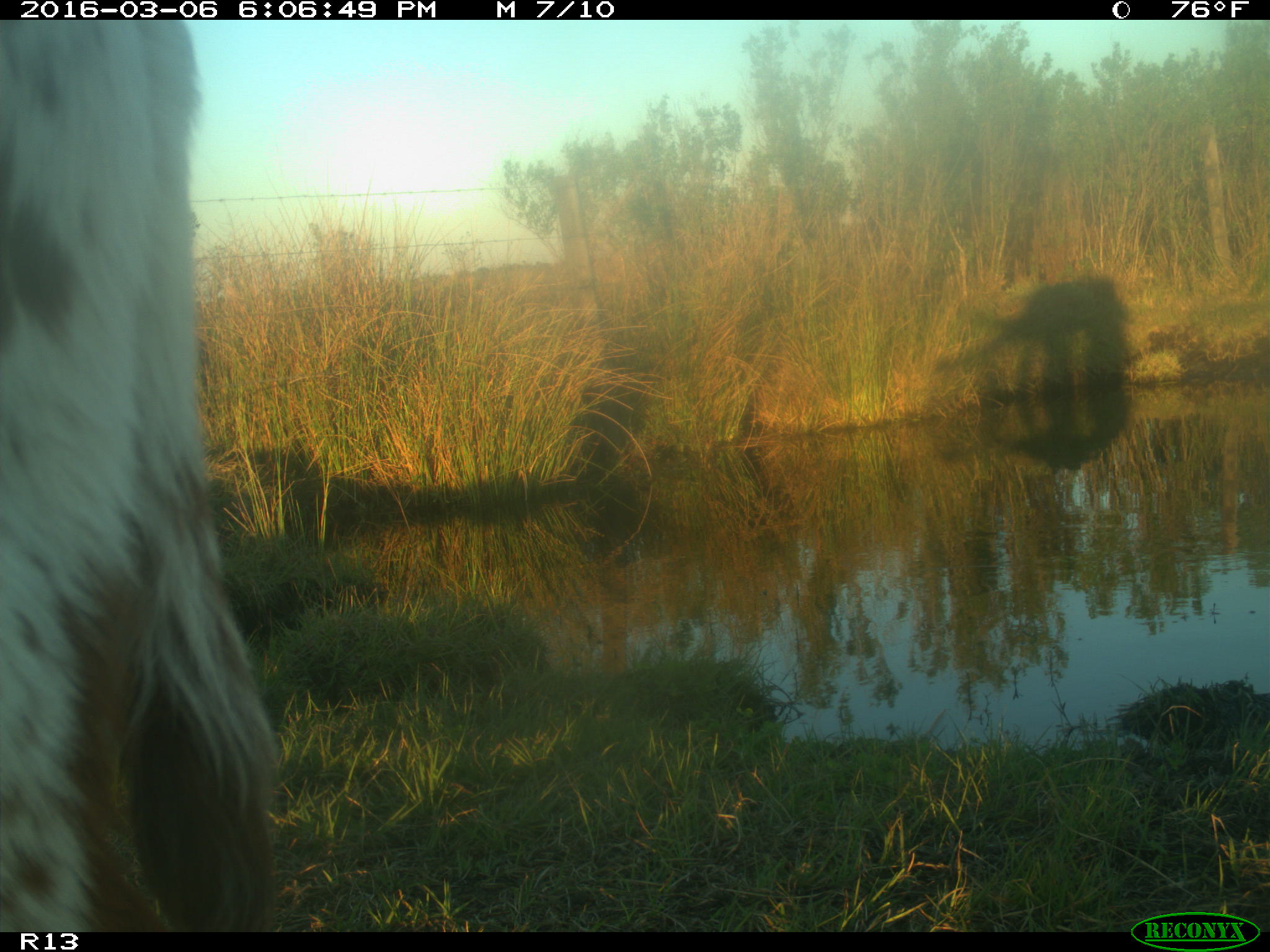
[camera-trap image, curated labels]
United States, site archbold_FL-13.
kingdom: Animalia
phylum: Chordata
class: Mammalia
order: Artiodactyla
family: Bovidae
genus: Bos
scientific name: Bos taurus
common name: domestic cow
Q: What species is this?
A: Bos taurus (domestic cow).